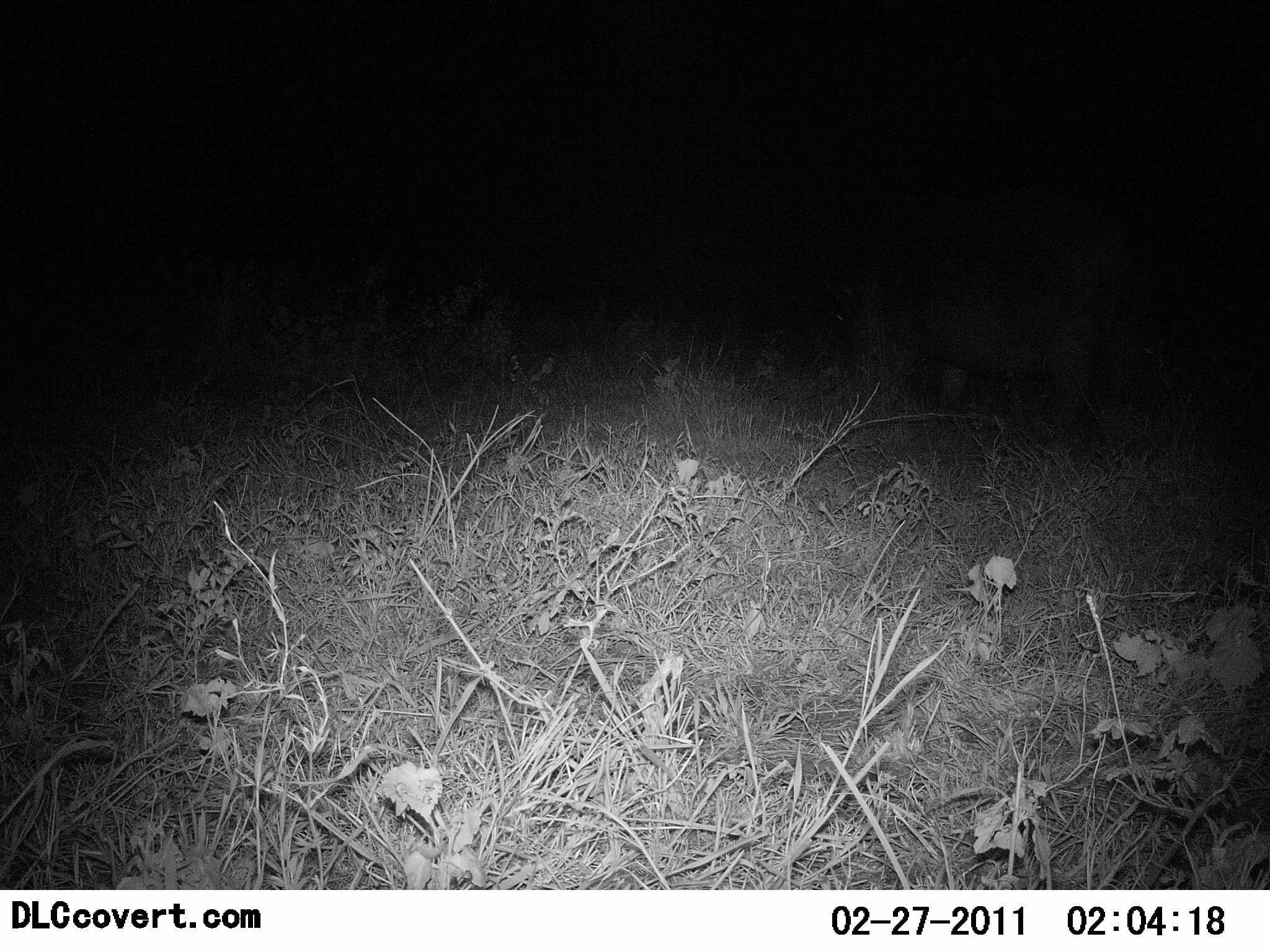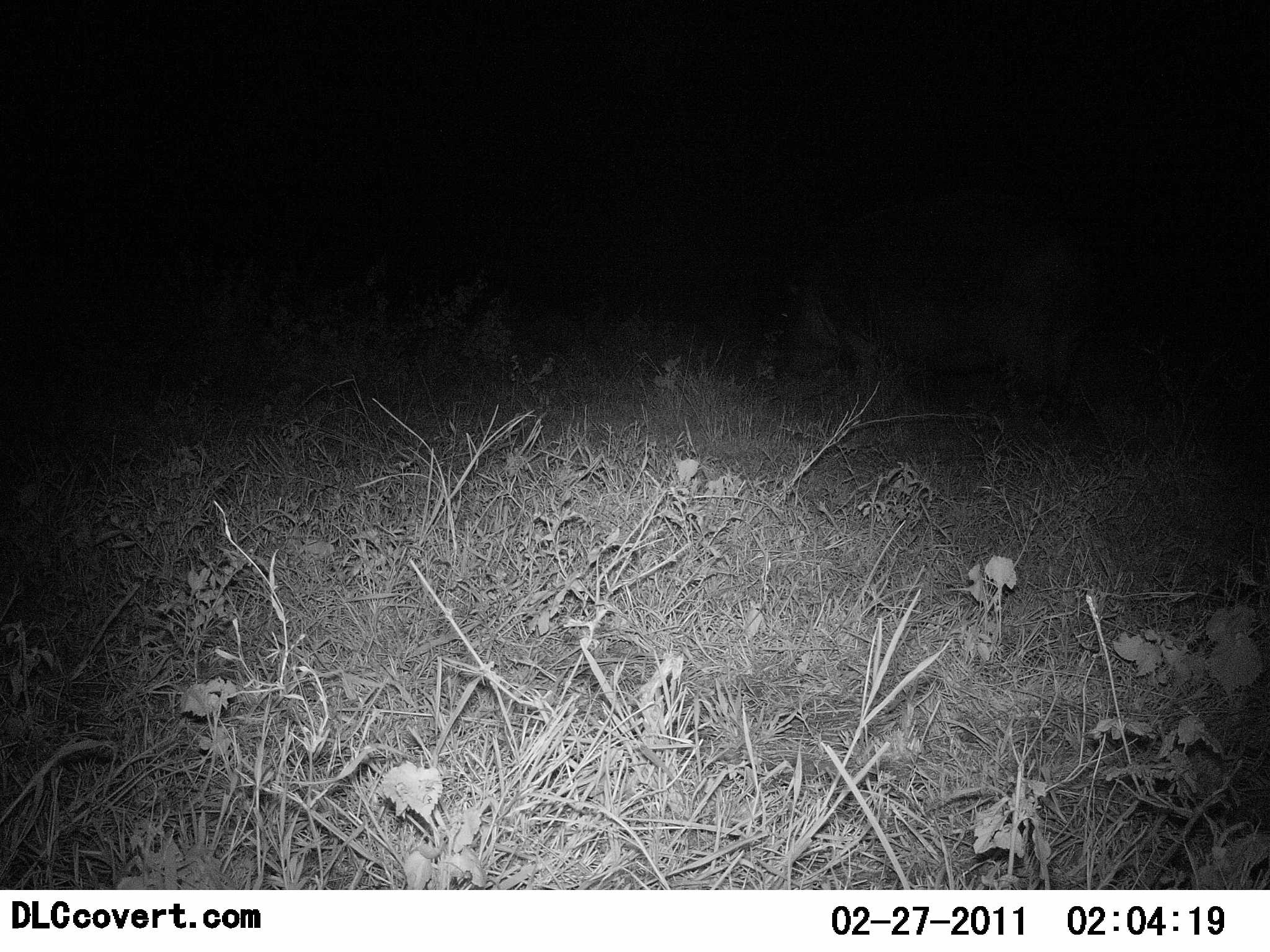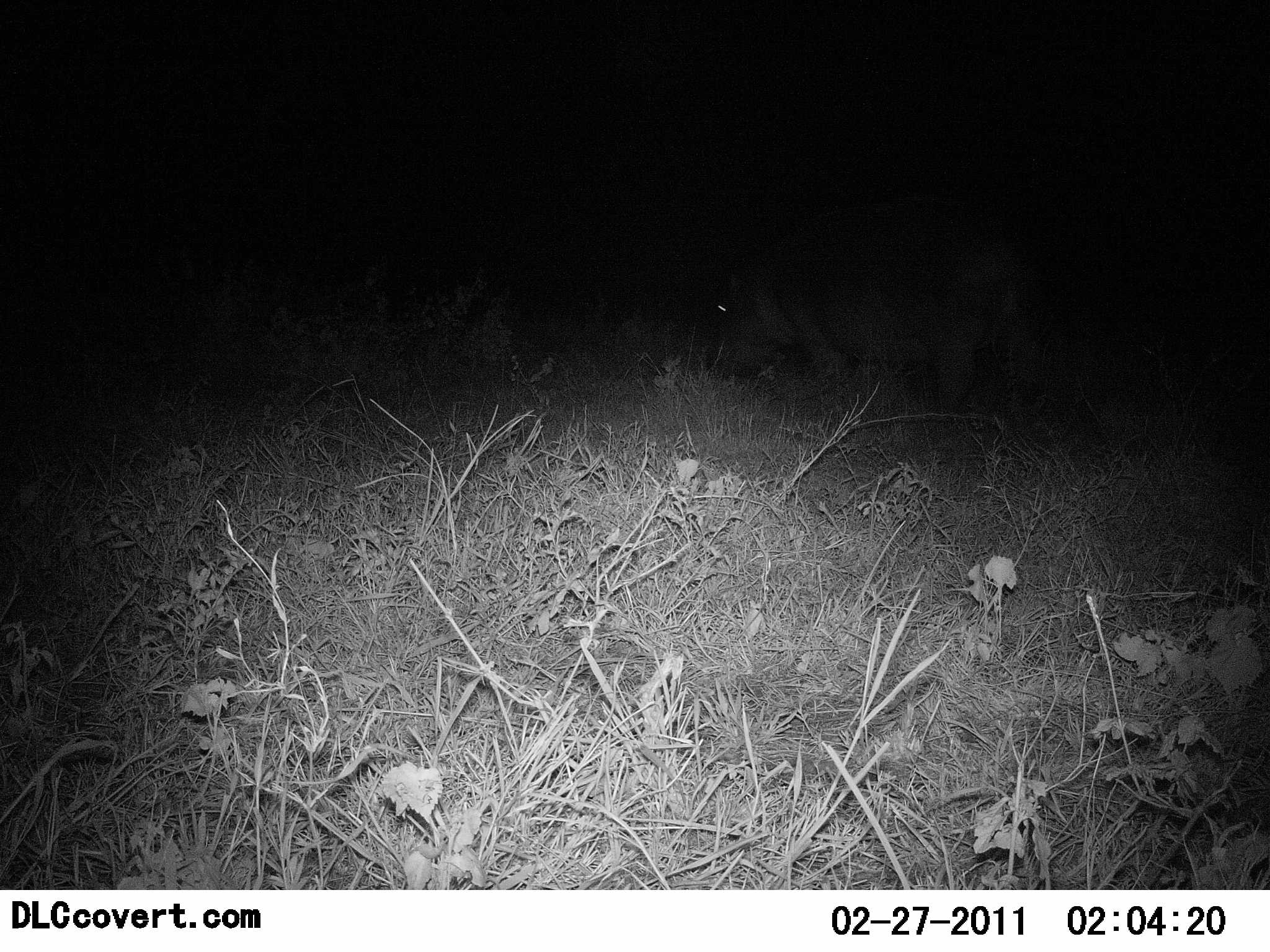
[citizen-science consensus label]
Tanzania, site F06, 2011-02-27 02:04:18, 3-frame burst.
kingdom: Animalia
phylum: Chordata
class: Mammalia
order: Artiodactyla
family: Hippopotamidae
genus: Hippopotamus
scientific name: Hippopotamus amphibius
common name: hippopotamus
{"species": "hippopotamus (Hippopotamus amphibius)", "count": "1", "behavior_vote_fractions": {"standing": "0%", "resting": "0%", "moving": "75%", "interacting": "0%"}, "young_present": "0%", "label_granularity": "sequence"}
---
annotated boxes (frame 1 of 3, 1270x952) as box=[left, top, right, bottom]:
animal: box=[832, 193, 1156, 456]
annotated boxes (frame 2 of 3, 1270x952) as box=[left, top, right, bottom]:
animal: box=[748, 176, 1136, 475]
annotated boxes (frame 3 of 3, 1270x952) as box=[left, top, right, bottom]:
animal: box=[700, 189, 1078, 443]